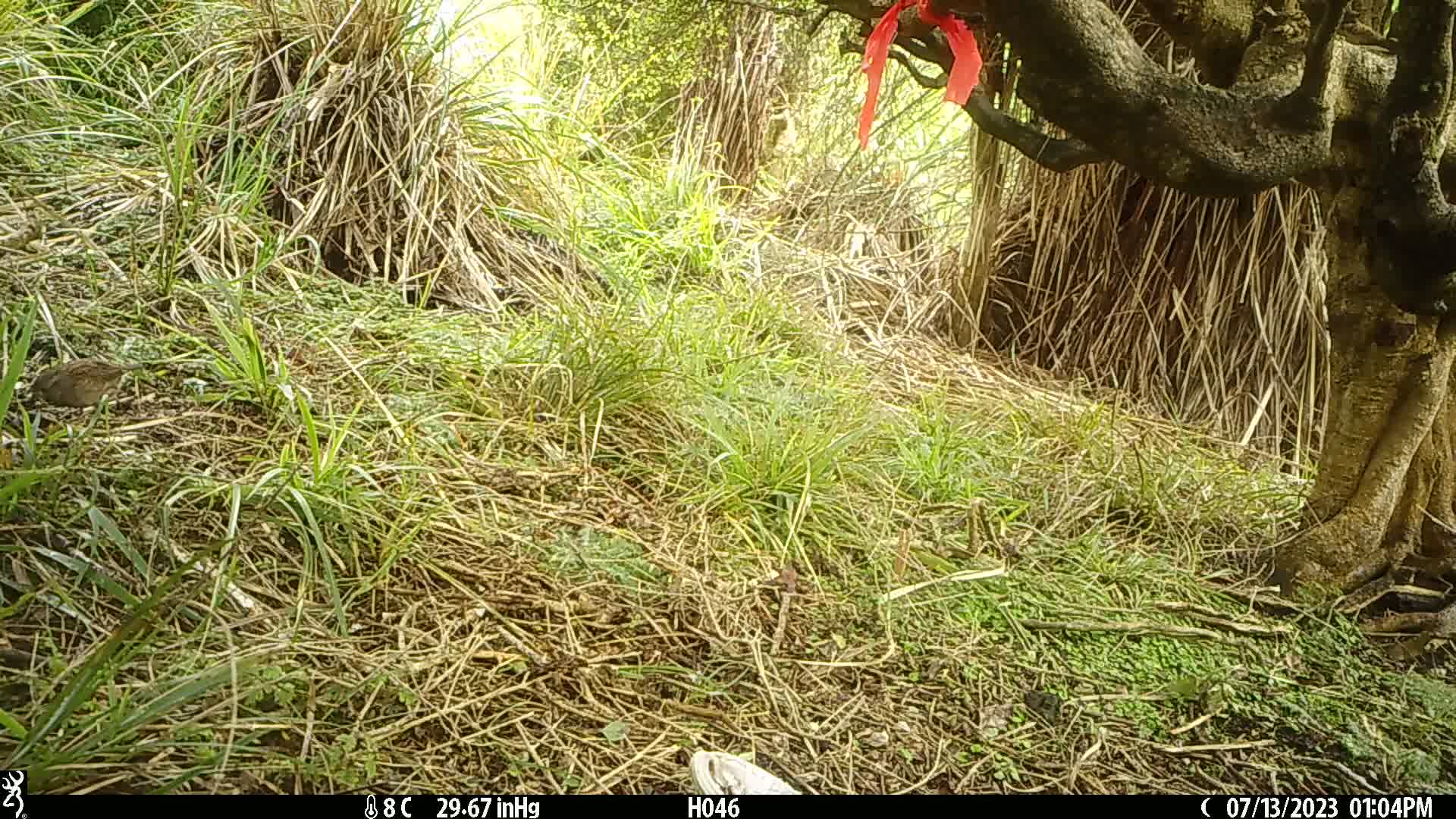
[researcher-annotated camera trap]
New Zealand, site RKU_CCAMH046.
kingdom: Animalia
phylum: Chordata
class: Aves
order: Passeriformes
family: Prunellidae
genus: Prunella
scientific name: Prunella modularis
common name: dunnock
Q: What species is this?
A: Dunnock (Prunella modularis).